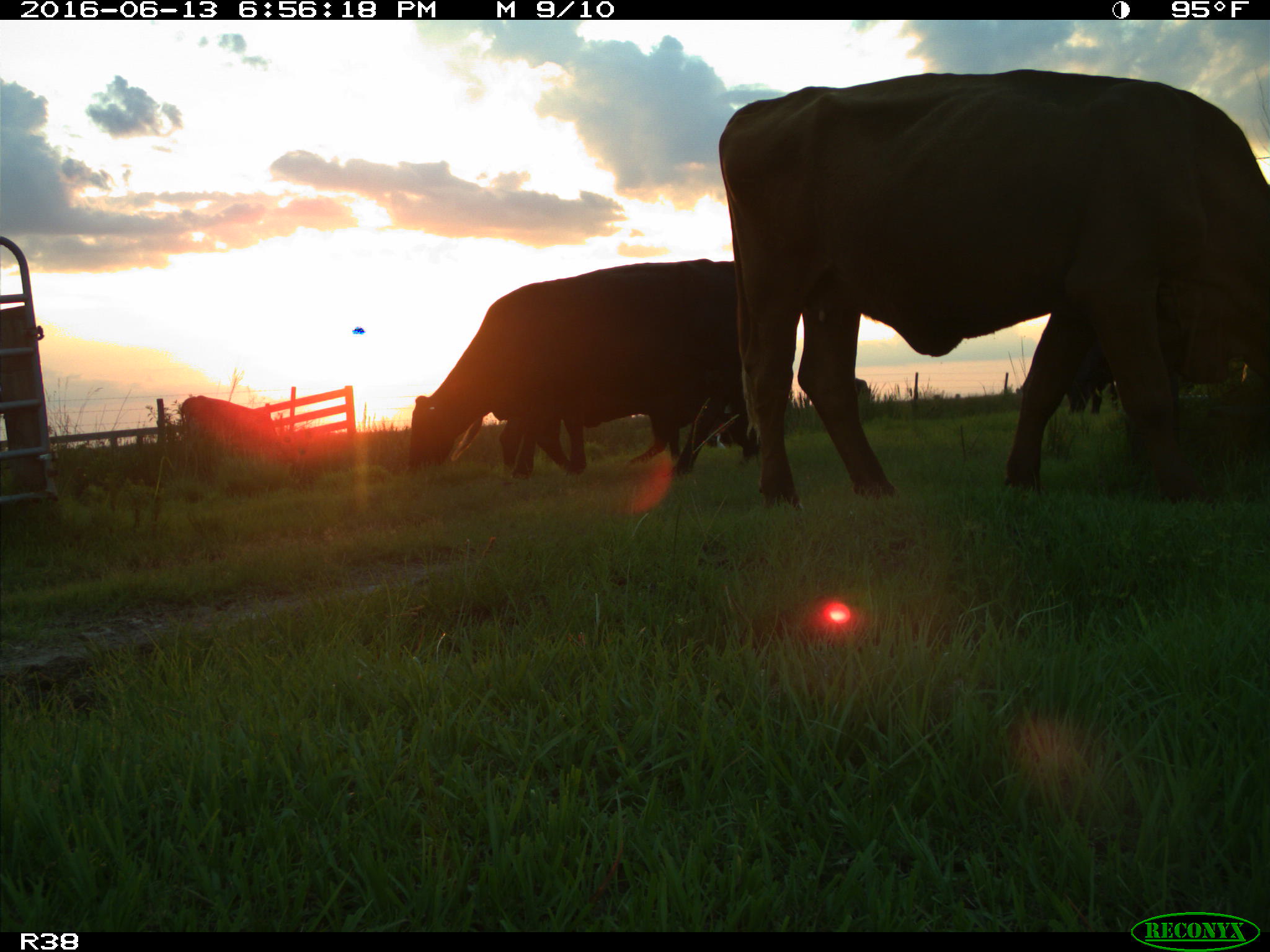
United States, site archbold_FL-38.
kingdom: Animalia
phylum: Chordata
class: Mammalia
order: Artiodactyla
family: Bovidae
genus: Bos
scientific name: Bos taurus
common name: domestic cow